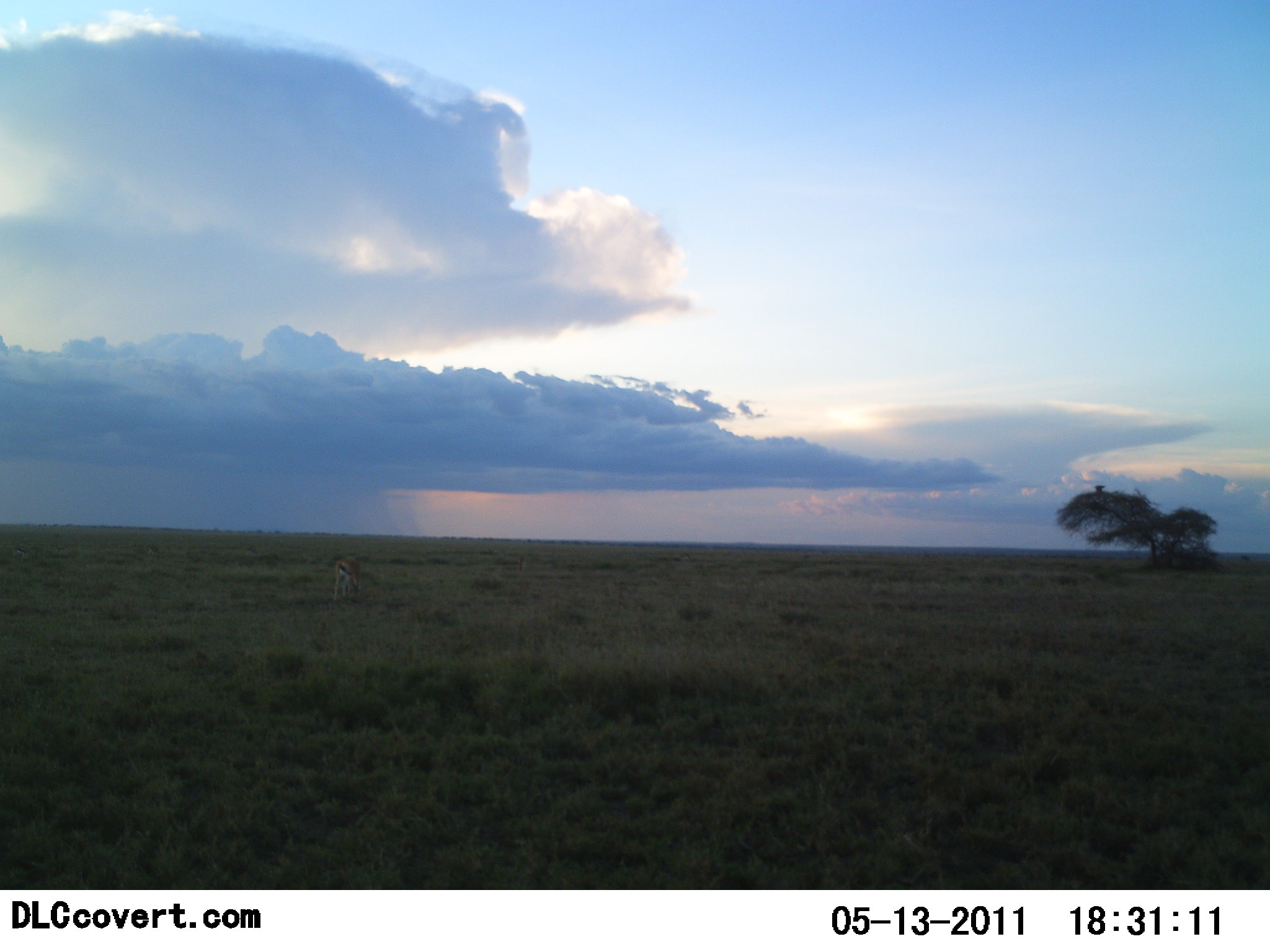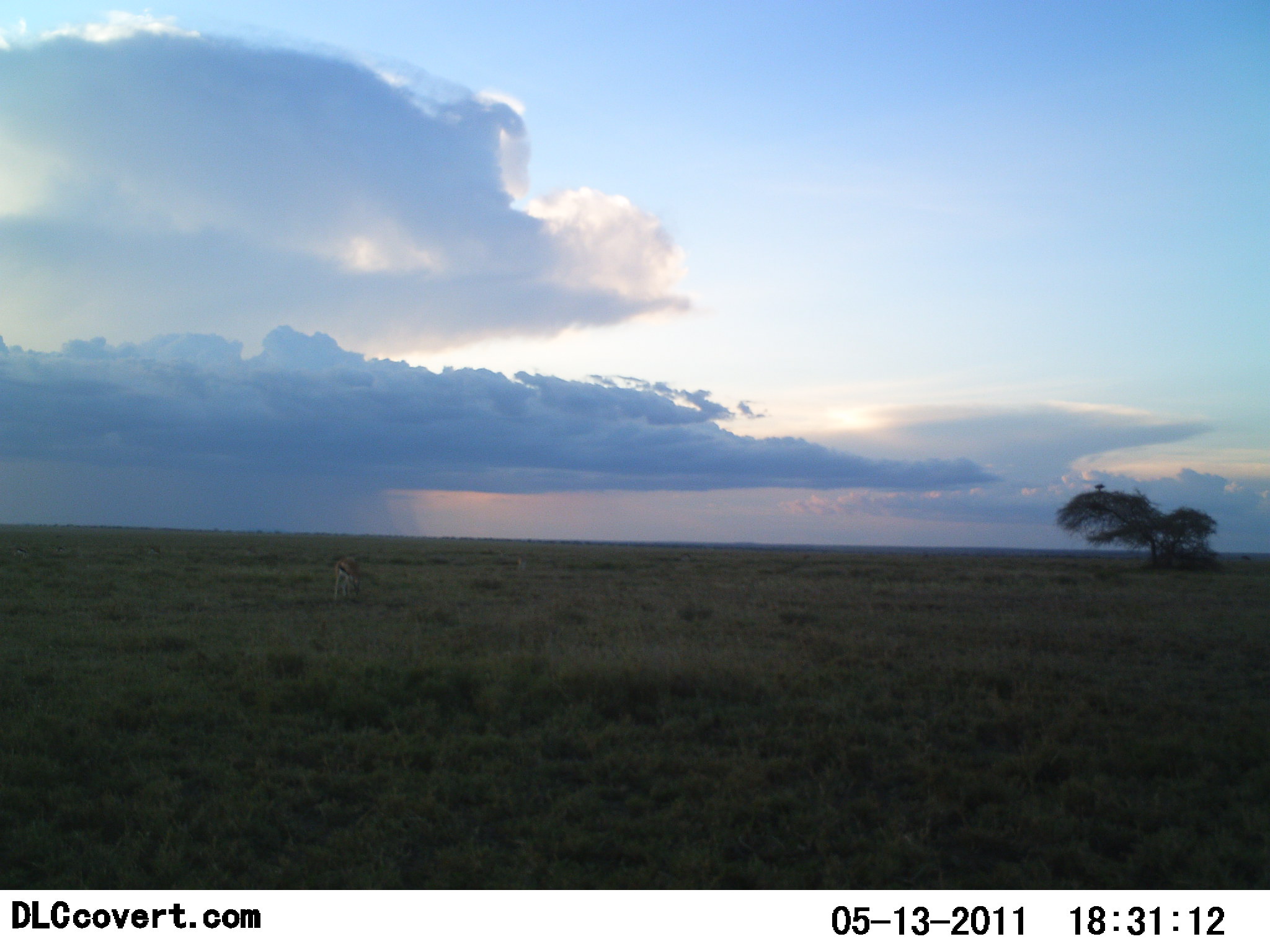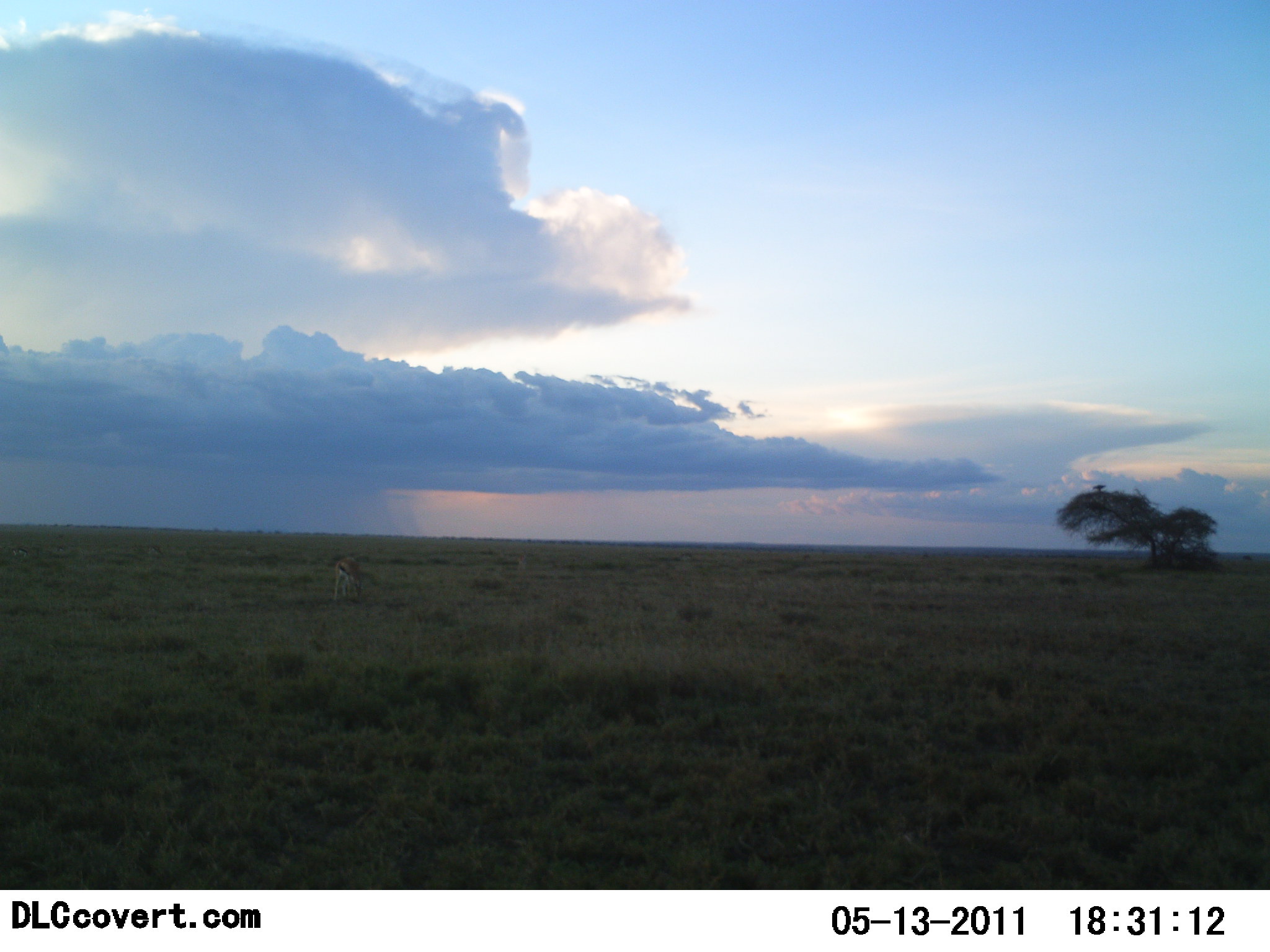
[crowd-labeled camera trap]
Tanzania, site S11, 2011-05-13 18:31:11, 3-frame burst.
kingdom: Animalia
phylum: Chordata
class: Mammalia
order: Artiodactyla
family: Bovidae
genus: Eudorcas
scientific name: Eudorcas thomsonii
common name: thomson's gazelle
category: gazellethomsons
Gazellethomsons (thomson's gazelle) (Eudorcas thomsonii), count 2. Behavior (volunteer vote fractions): standing 17%, resting 0%, moving 17%, interacting 0%. Young present (vote fraction): 0%. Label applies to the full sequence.